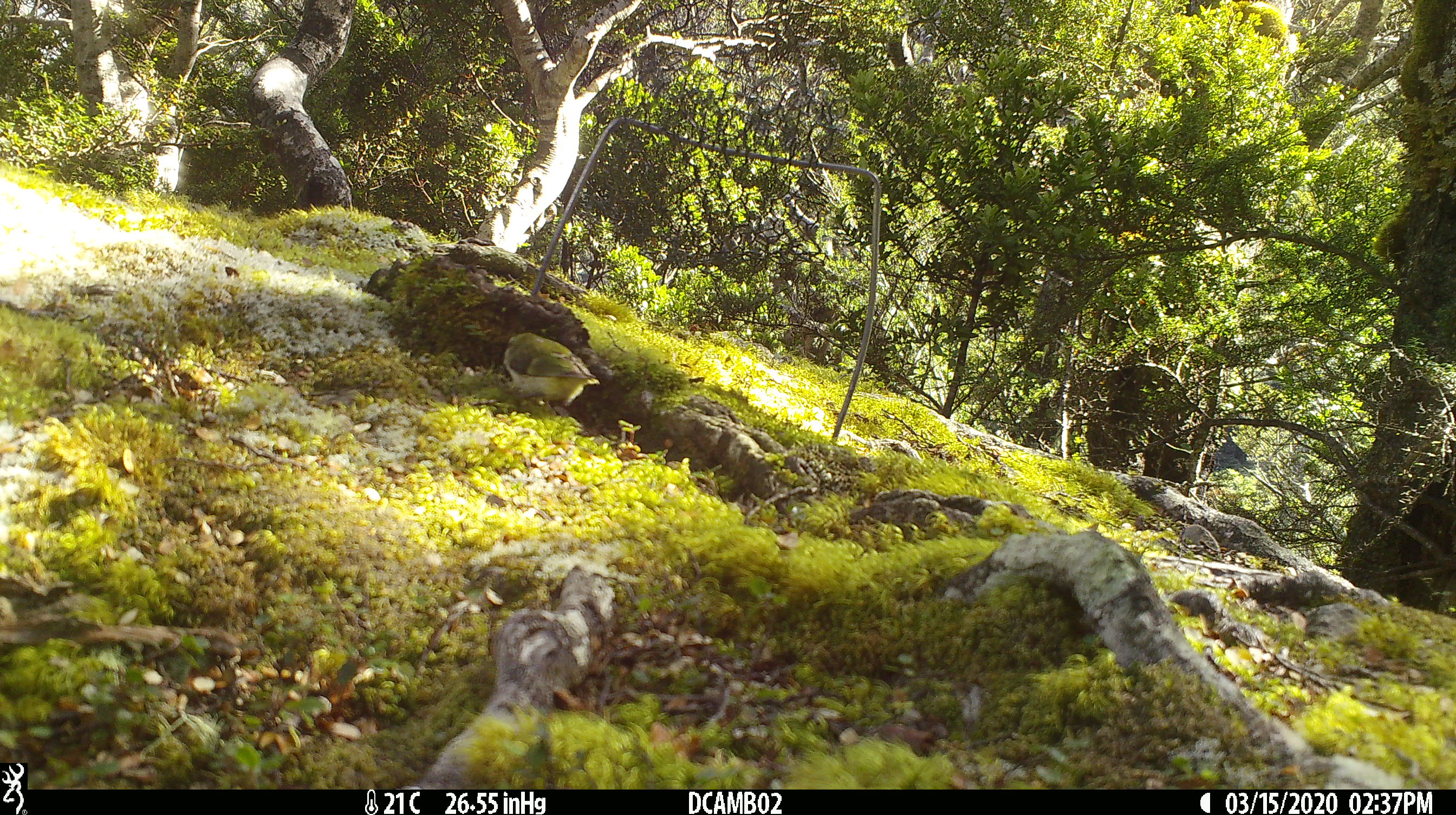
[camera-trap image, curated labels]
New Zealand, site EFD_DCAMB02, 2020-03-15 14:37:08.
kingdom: Animalia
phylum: Chordata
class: Aves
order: Passeriformes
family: Acanthisittidae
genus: Acanthisitta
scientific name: Acanthisitta chloris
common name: rifleman